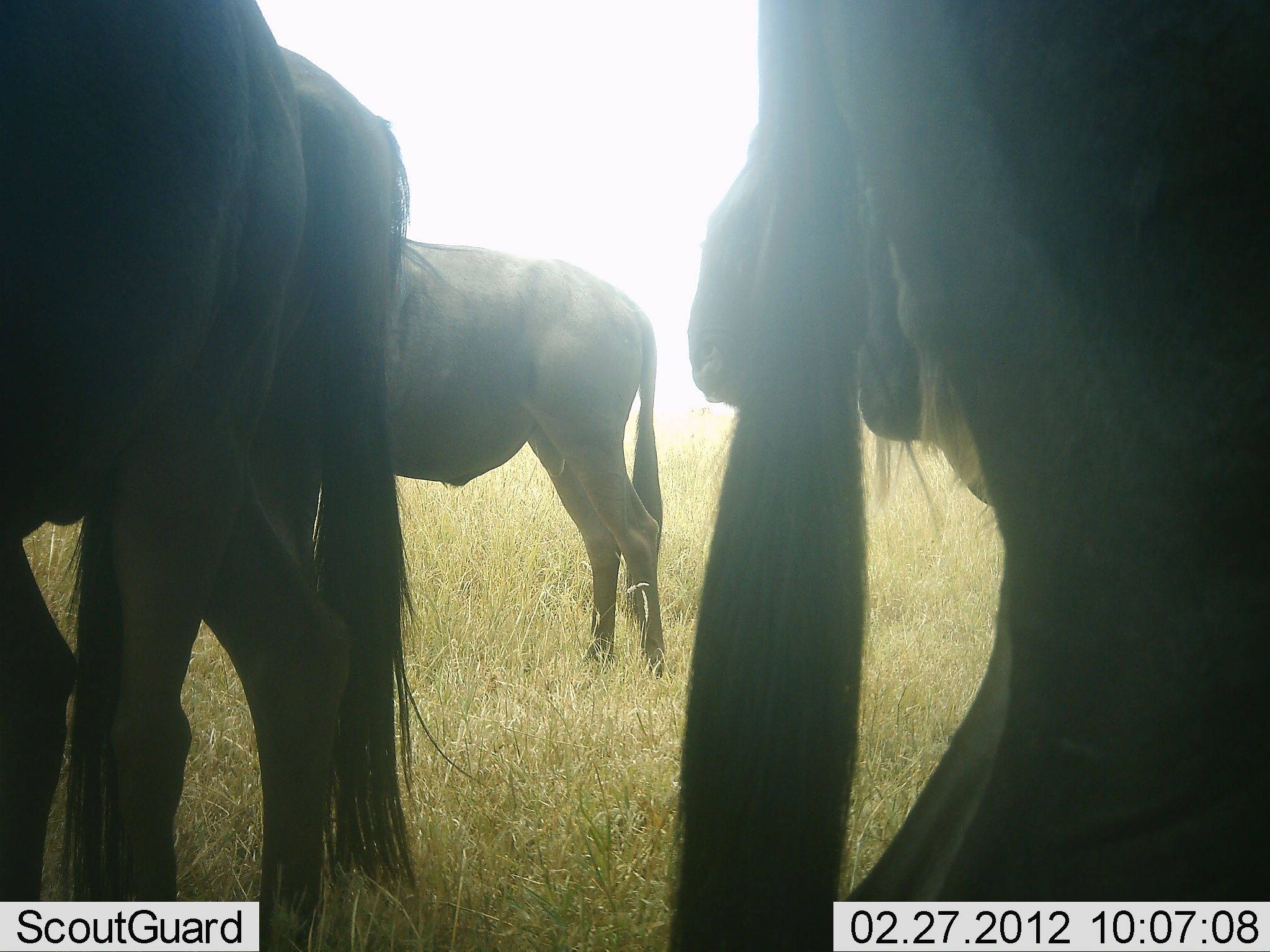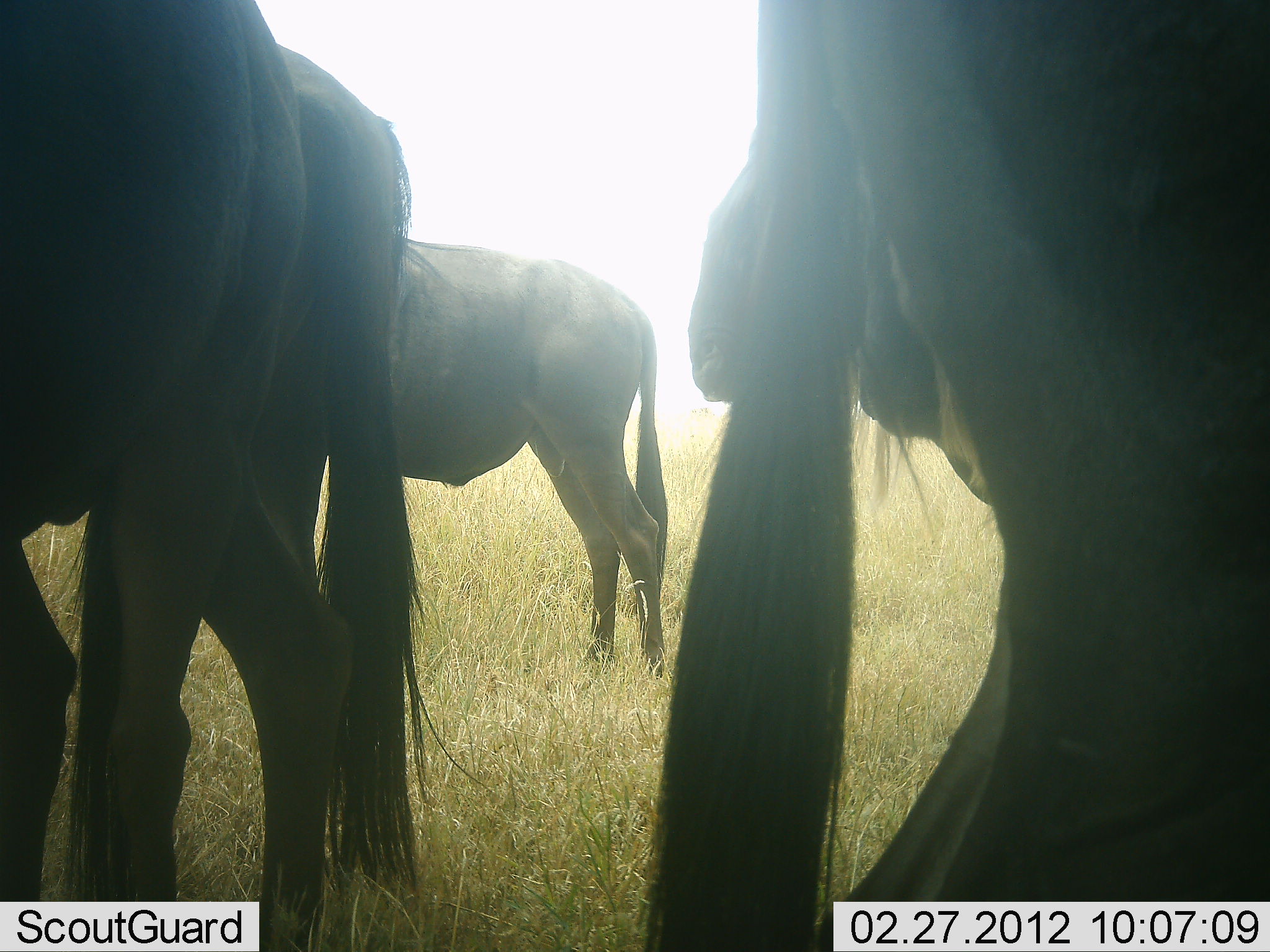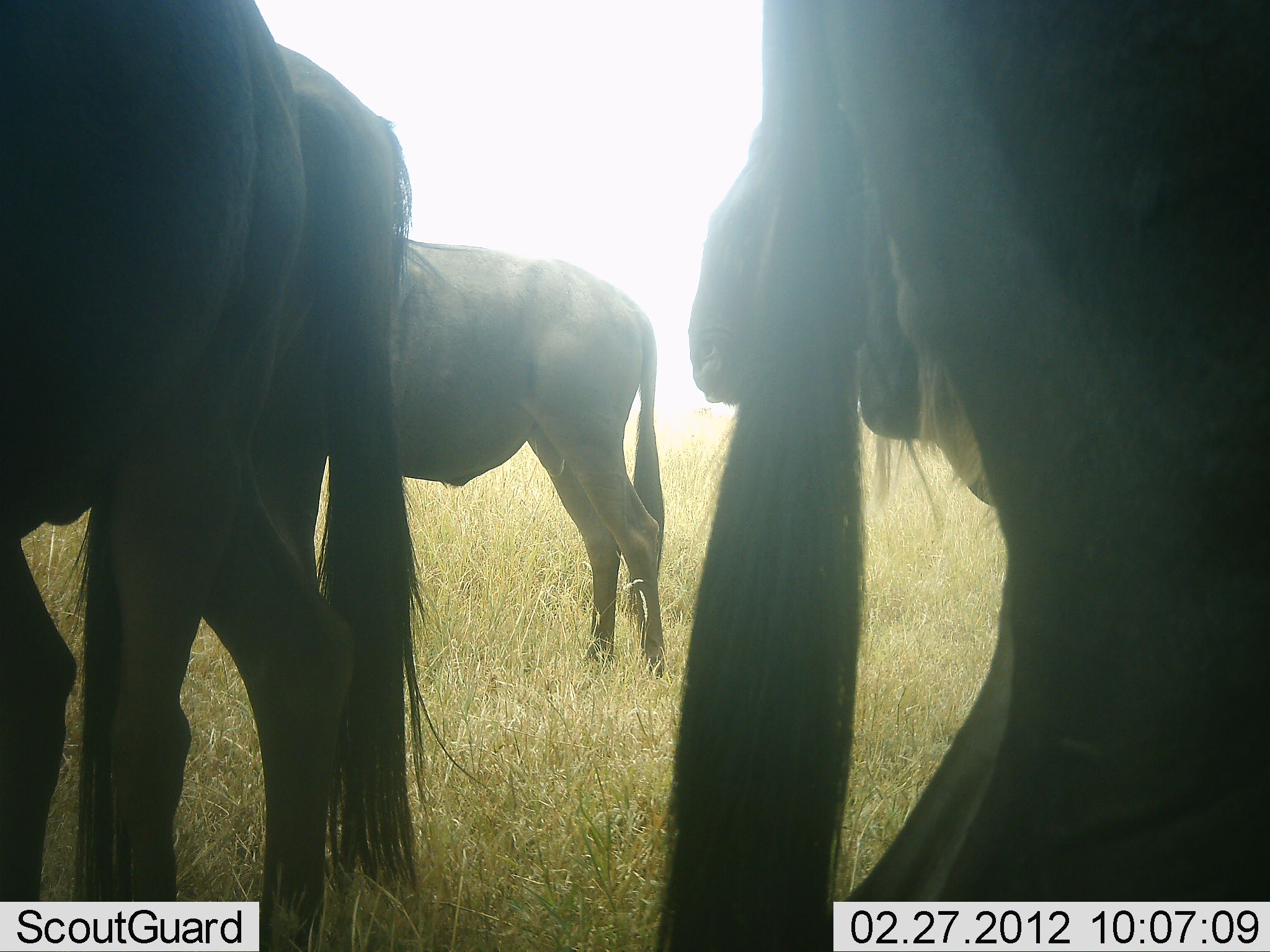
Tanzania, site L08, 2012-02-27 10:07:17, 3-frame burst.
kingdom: Animalia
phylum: Chordata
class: Mammalia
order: Artiodactyla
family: Bovidae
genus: Connochaetes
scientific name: Connochaetes taurinus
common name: blue wildebeest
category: wildebeest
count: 5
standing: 100%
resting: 4%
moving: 0%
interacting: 0%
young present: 0%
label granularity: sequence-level